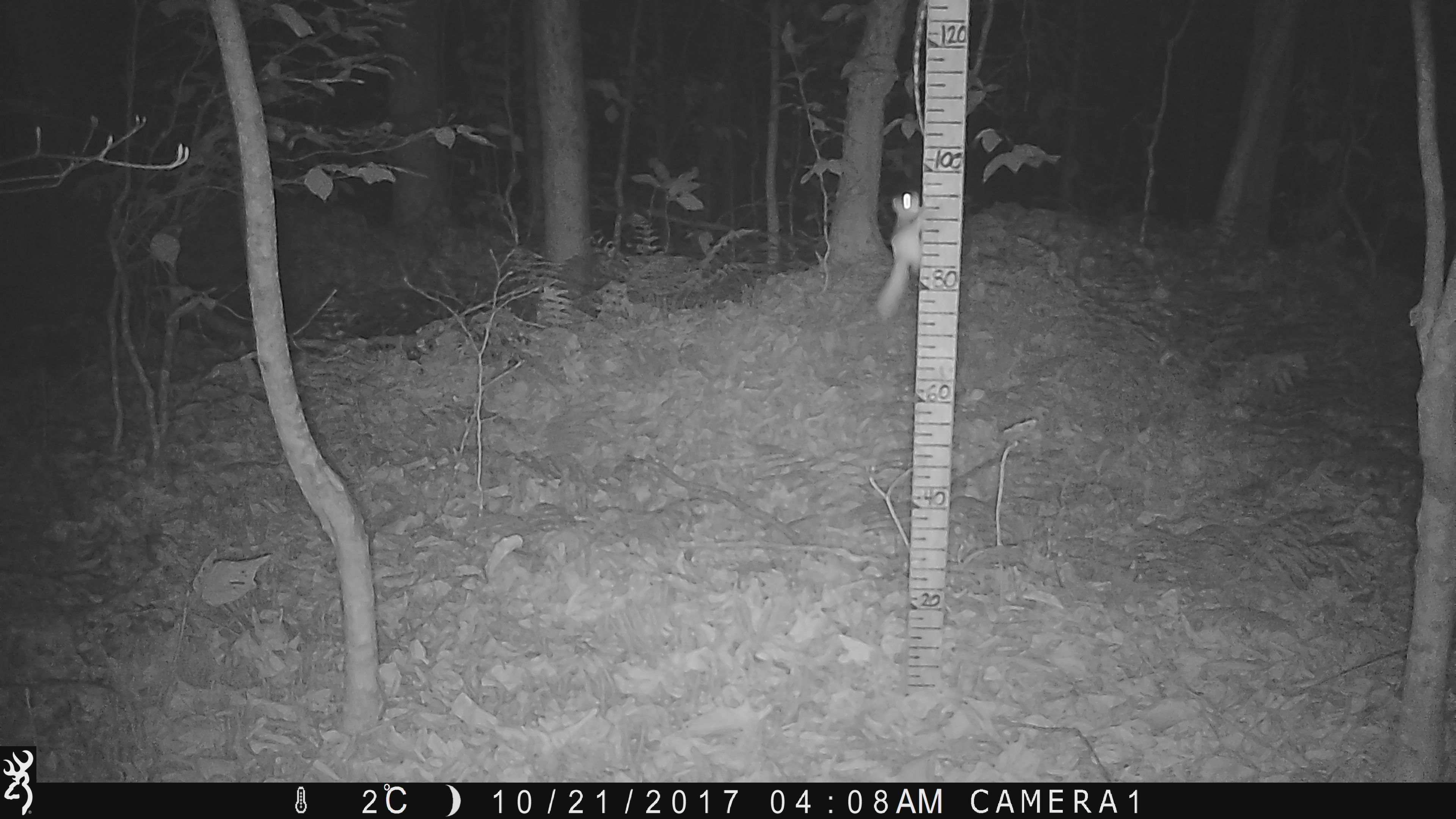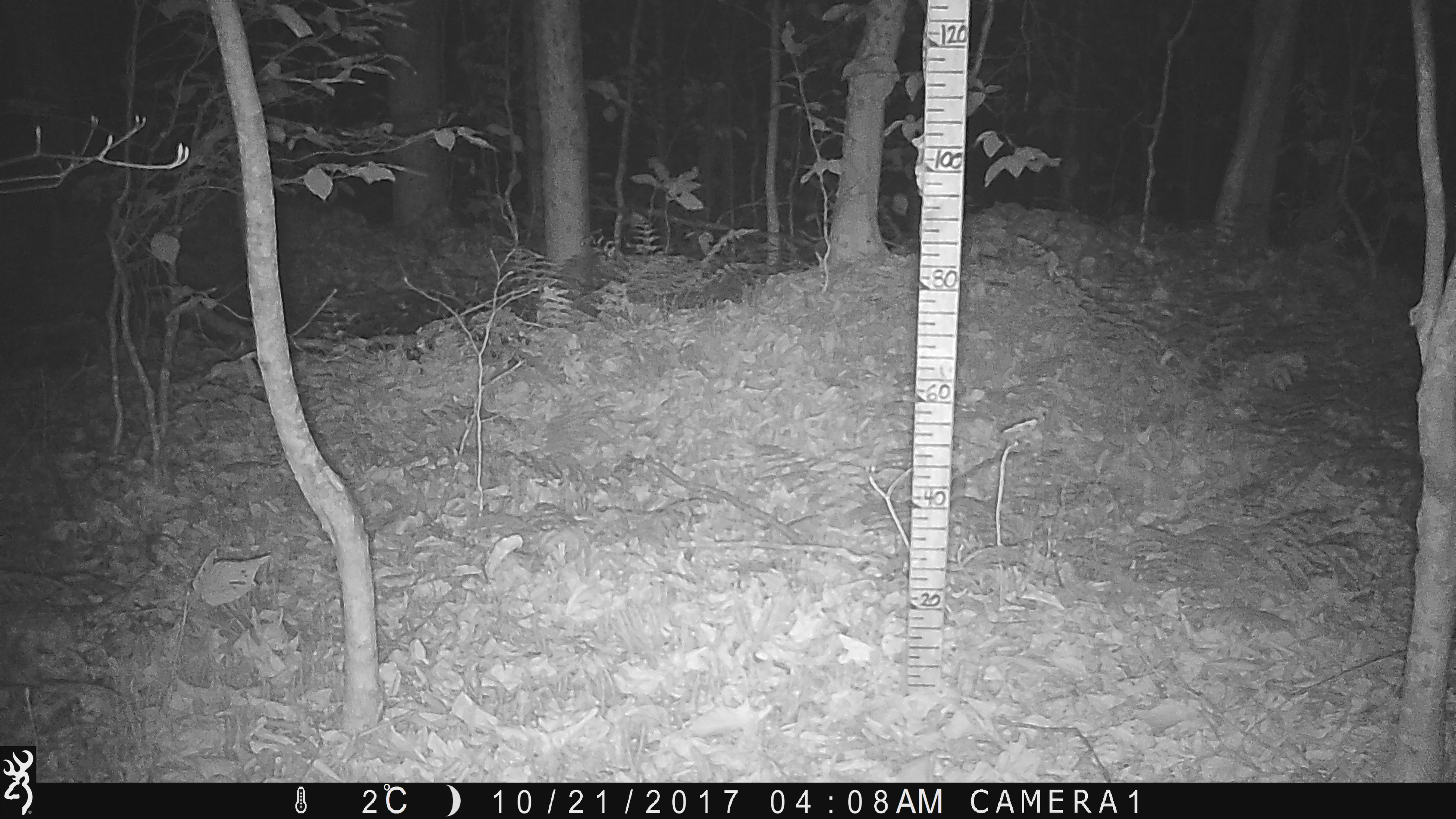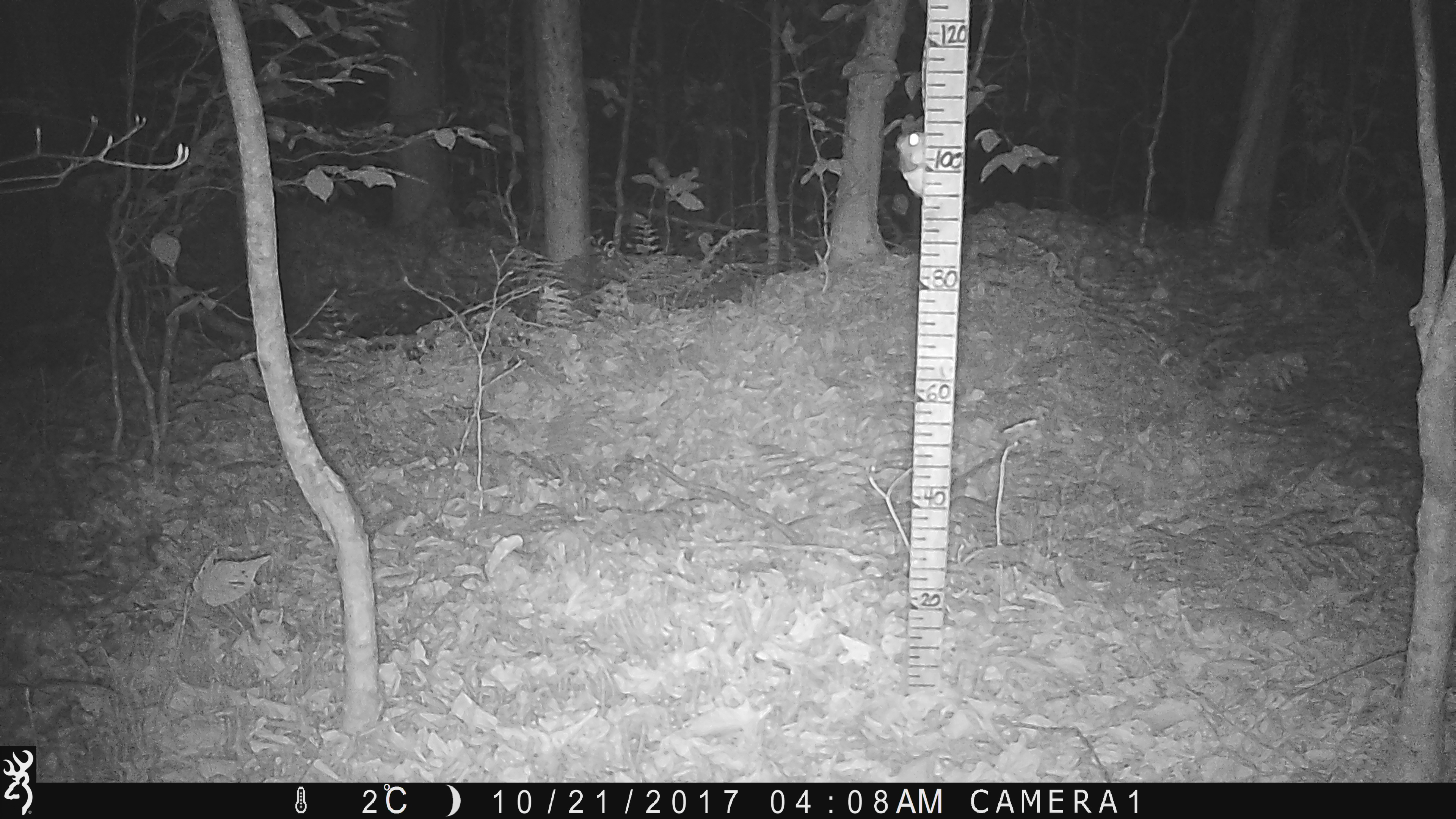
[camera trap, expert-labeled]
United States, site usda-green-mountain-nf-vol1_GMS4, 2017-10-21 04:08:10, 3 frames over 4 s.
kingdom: Animalia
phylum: Chordata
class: Mammalia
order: Rodentia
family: Sciuridae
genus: Glaucomys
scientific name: Glaucomys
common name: flying squirrel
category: flying squirrel sp.